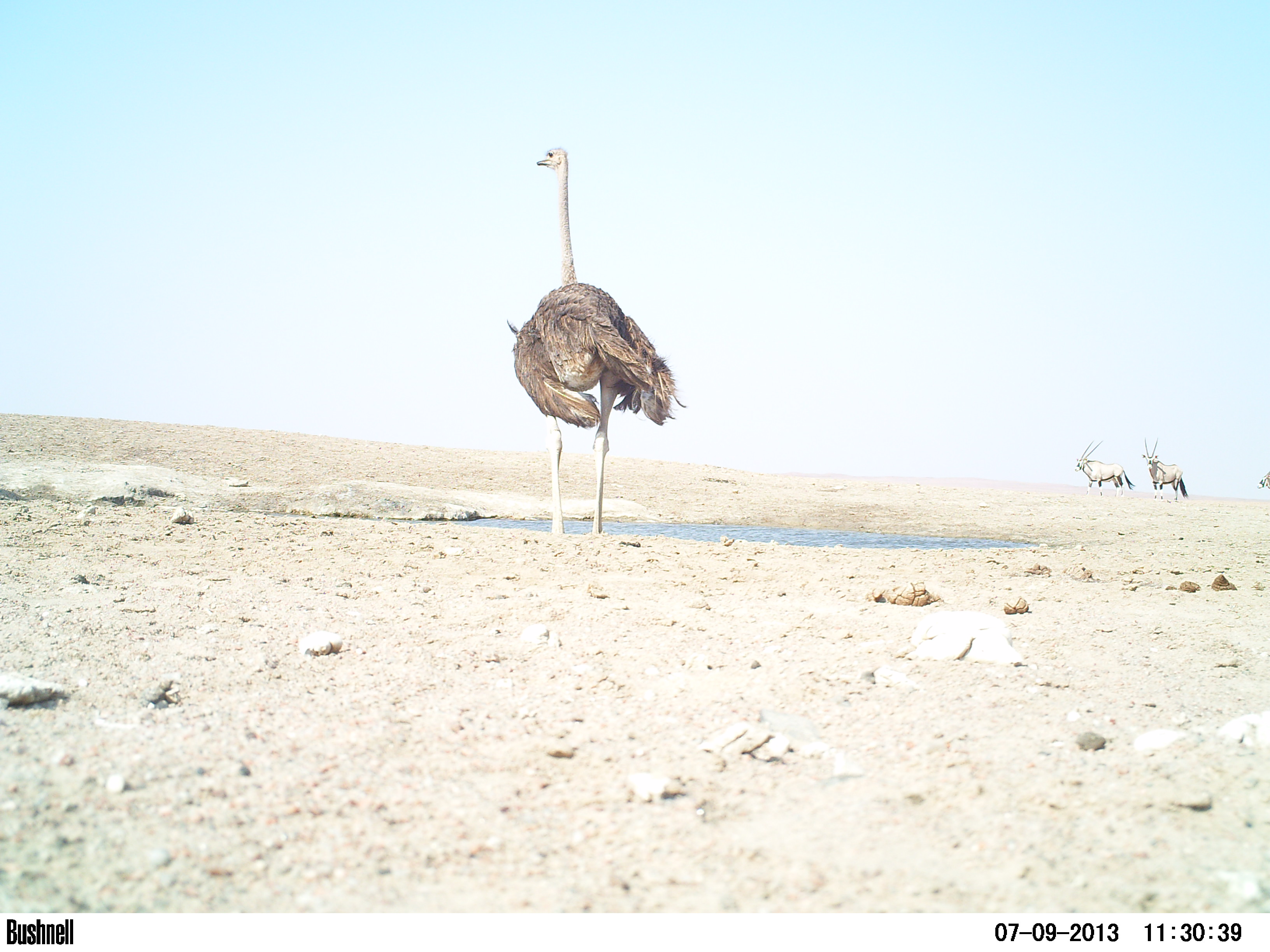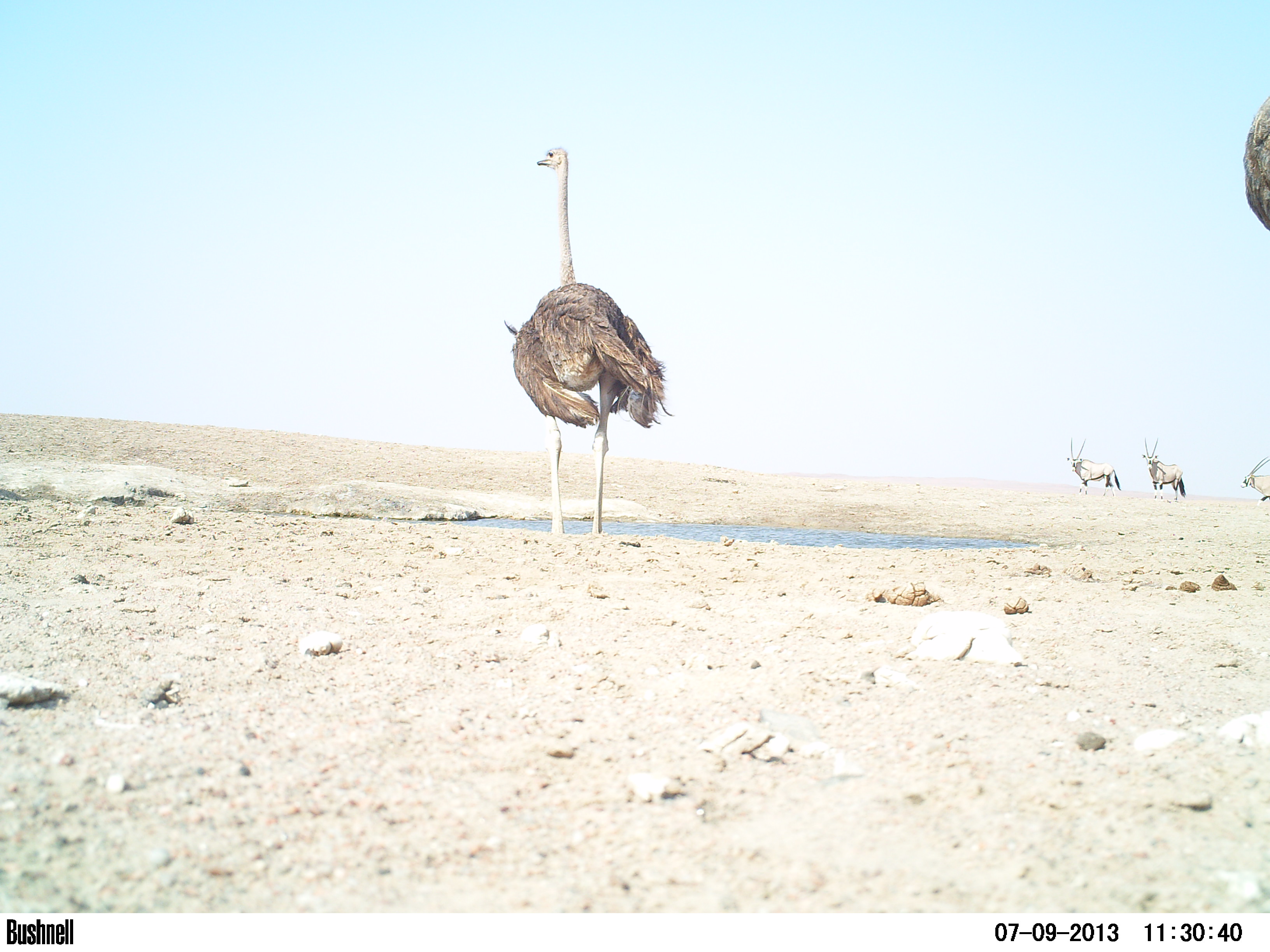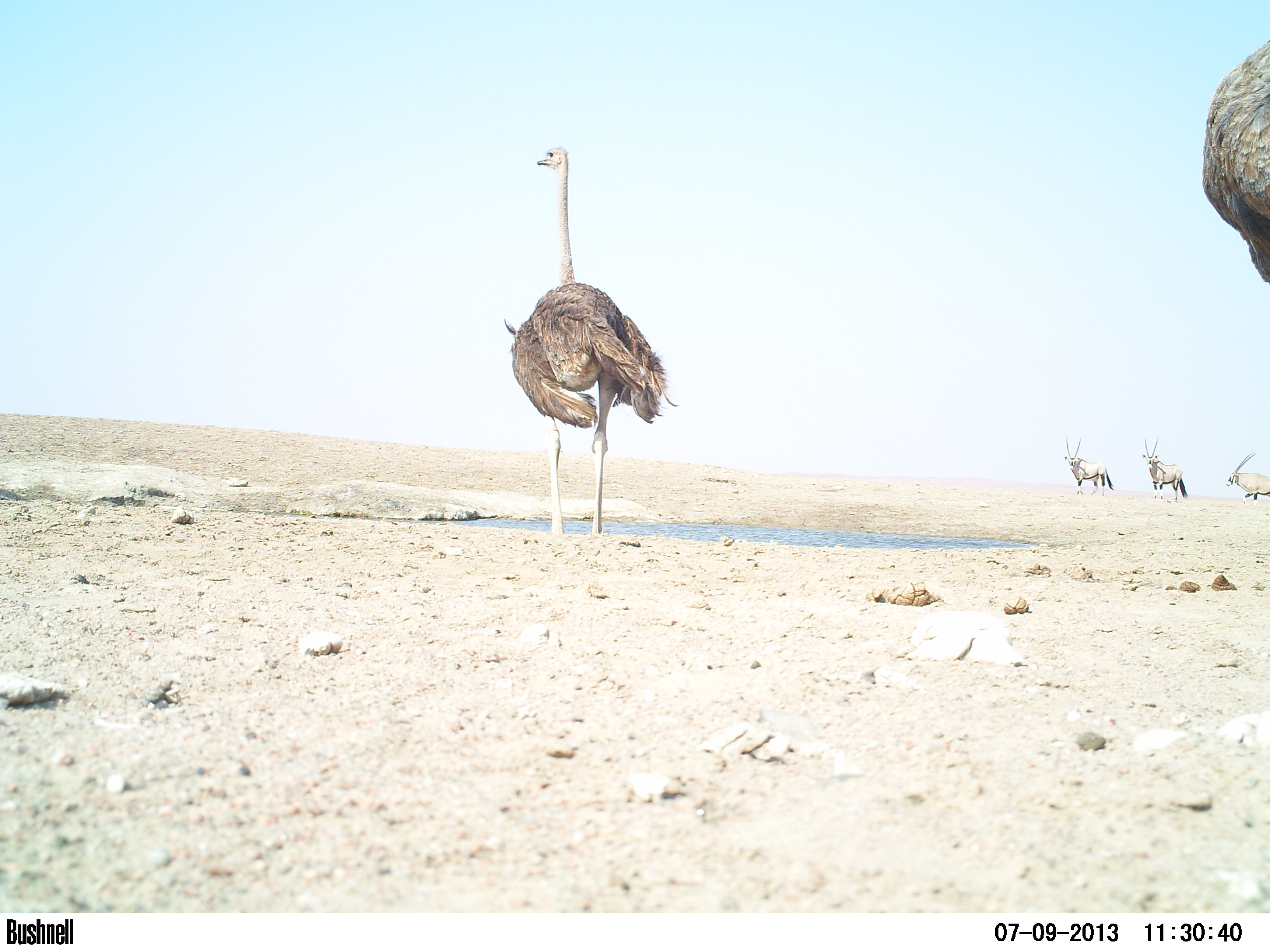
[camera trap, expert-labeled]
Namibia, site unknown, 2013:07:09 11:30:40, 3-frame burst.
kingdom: Animalia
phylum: Chordata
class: Aves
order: Struthioniformes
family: Struthionidae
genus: Struthio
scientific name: Struthio camelus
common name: common ostrich